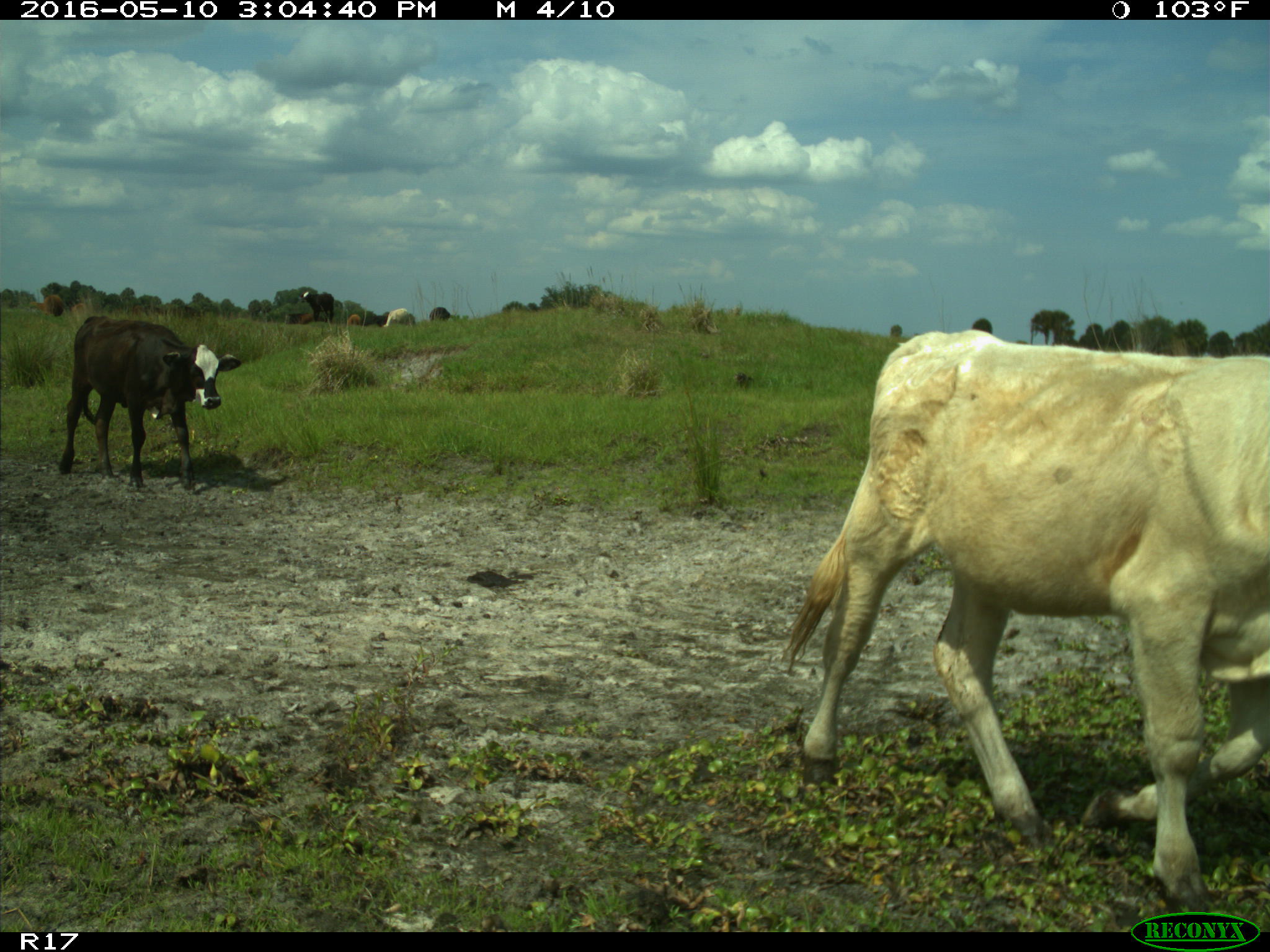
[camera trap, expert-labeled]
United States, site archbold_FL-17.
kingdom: Animalia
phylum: Chordata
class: Mammalia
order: Artiodactyla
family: Bovidae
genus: Bos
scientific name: Bos taurus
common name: domestic cow